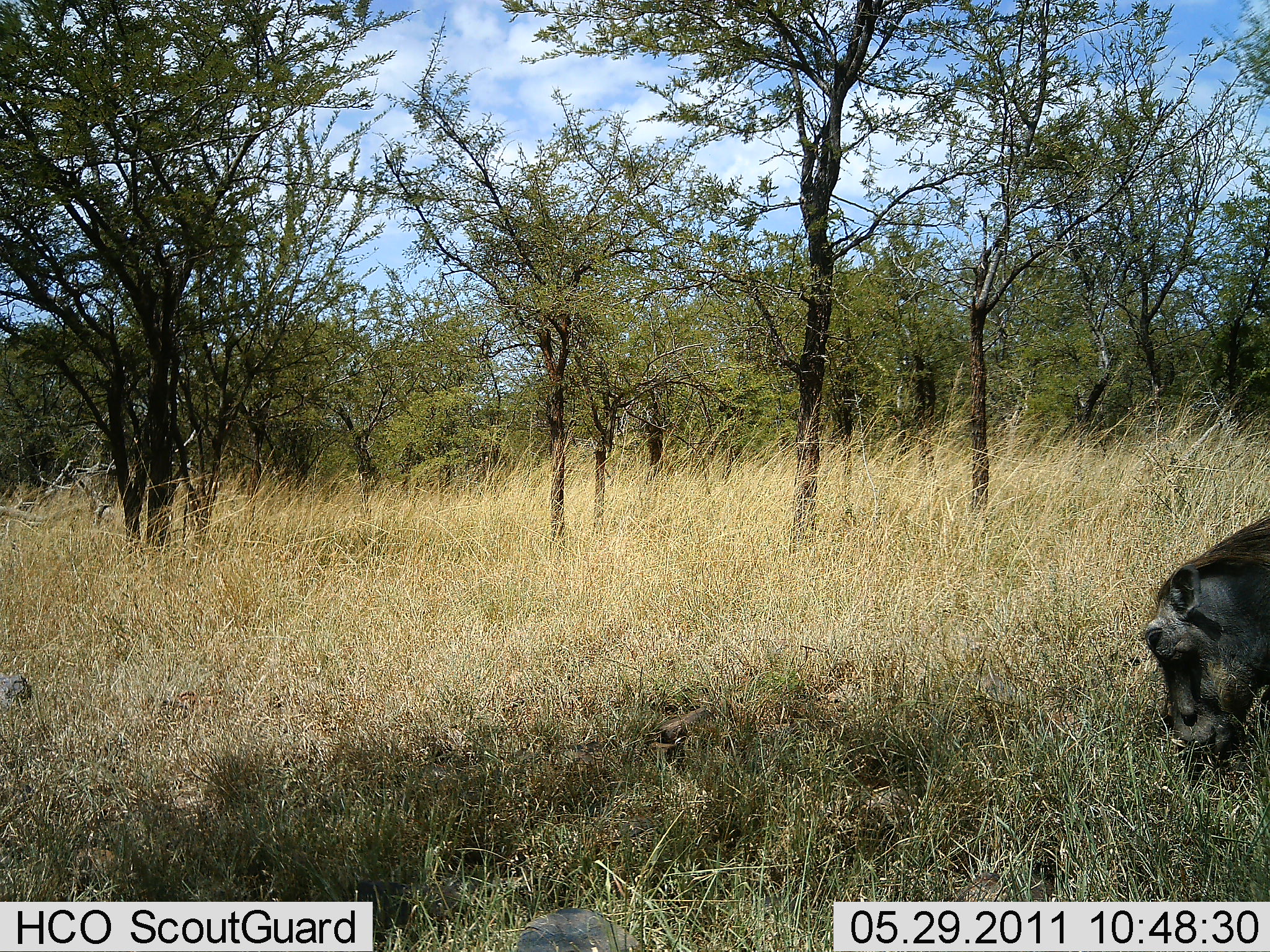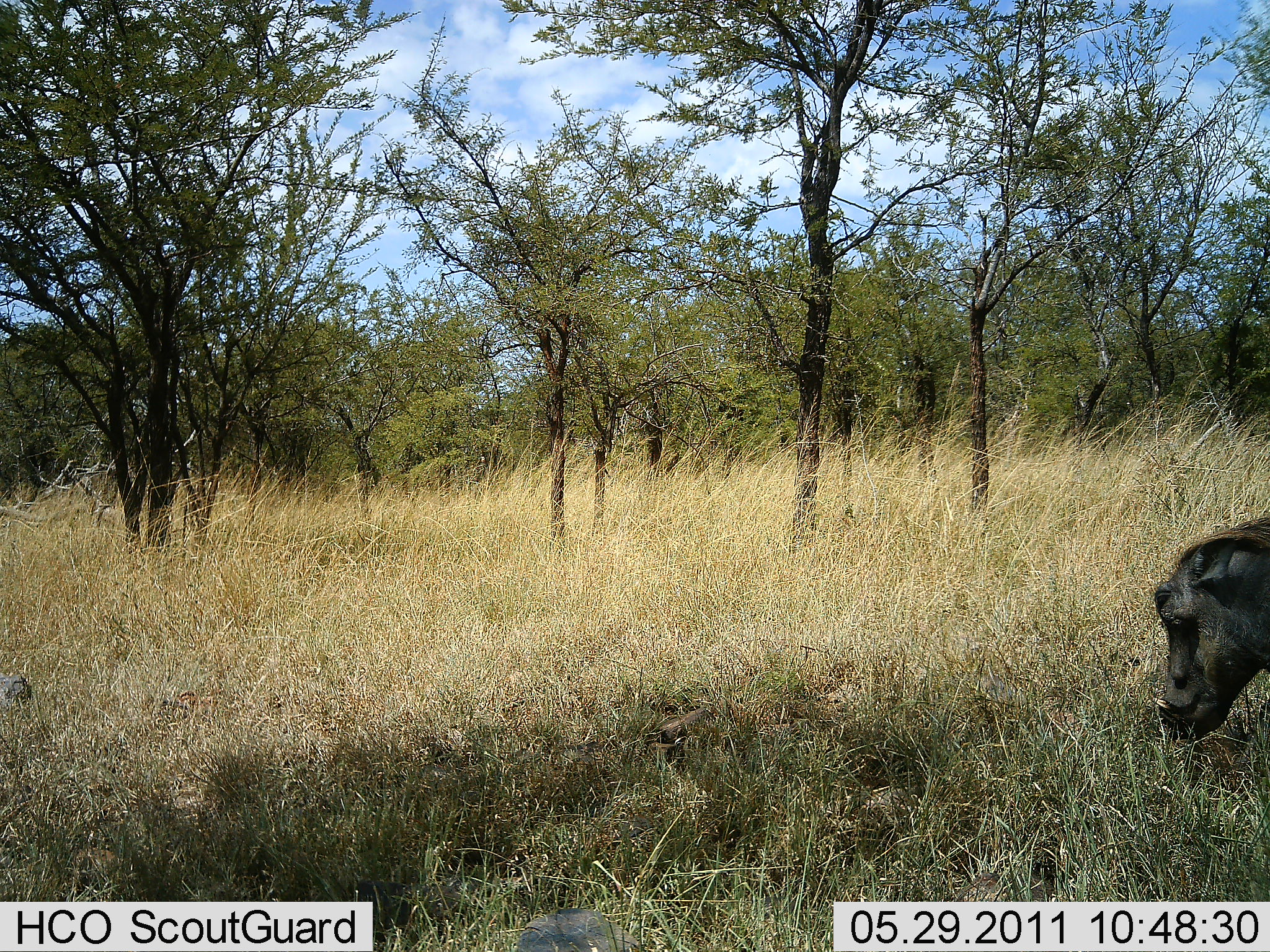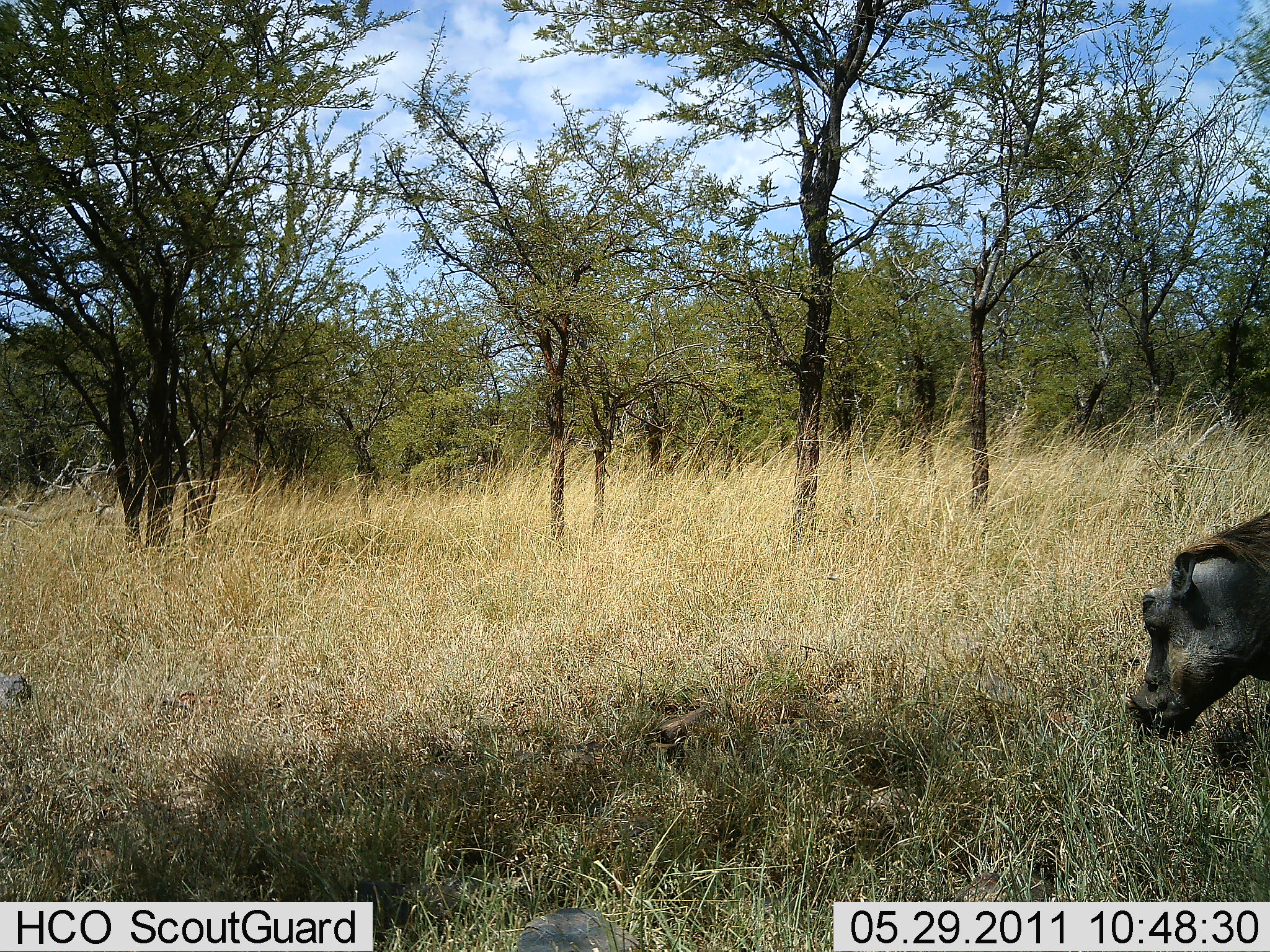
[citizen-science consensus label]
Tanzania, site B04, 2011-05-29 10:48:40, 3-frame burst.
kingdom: Animalia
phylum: Chordata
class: Mammalia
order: Artiodactyla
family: Suidae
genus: Phacochoerus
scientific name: Phacochoerus africanus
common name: warthog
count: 1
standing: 7%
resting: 0%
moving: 0%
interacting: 0%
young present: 7%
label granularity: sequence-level